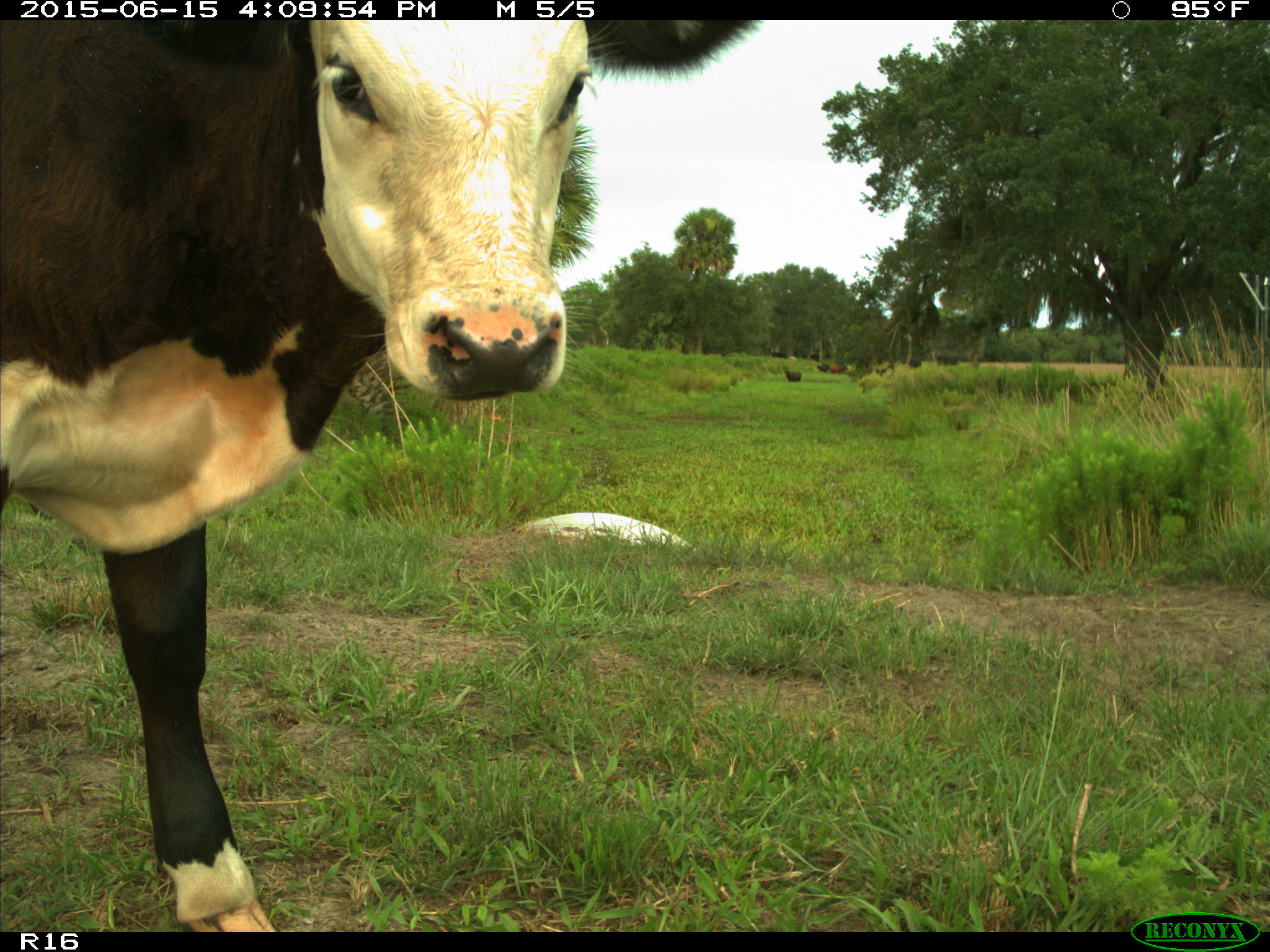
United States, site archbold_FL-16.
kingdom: Animalia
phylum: Chordata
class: Mammalia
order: Artiodactyla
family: Bovidae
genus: Bos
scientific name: Bos taurus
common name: domestic cow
Bos taurus (domestic cow).